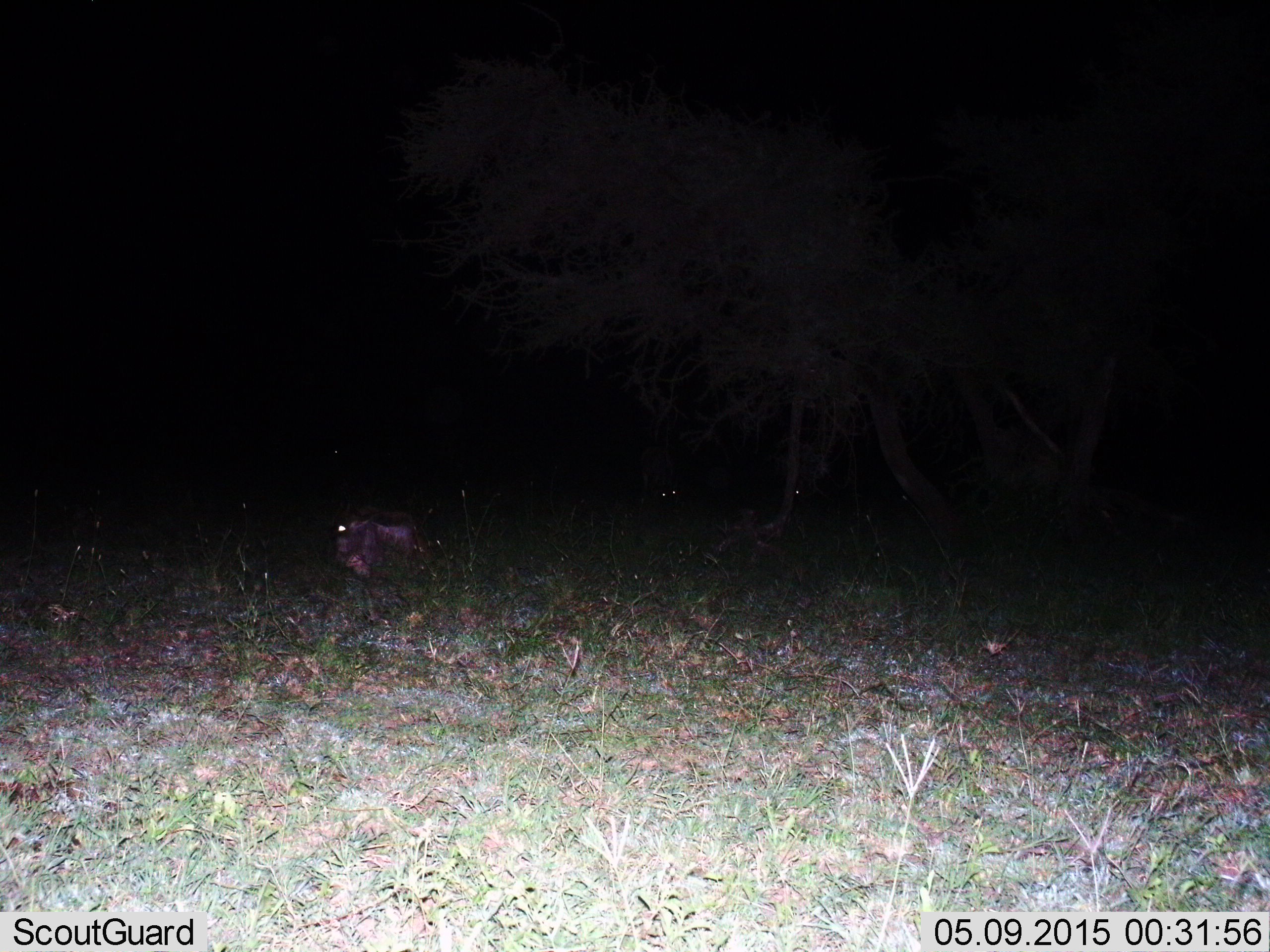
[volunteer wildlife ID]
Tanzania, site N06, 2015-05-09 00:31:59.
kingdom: Animalia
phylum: Chordata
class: Mammalia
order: Artiodactyla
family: Bovidae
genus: Connochaetes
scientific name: Connochaetes taurinus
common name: blue wildebeest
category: wildebeest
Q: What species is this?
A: Wildebeest (blue wildebeest) (Connochaetes taurinus).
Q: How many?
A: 4.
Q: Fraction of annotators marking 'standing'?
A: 30%.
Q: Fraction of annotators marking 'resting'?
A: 90%.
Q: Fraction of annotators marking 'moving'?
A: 0%.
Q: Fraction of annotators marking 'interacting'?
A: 0%.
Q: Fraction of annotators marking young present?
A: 10%.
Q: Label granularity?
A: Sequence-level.